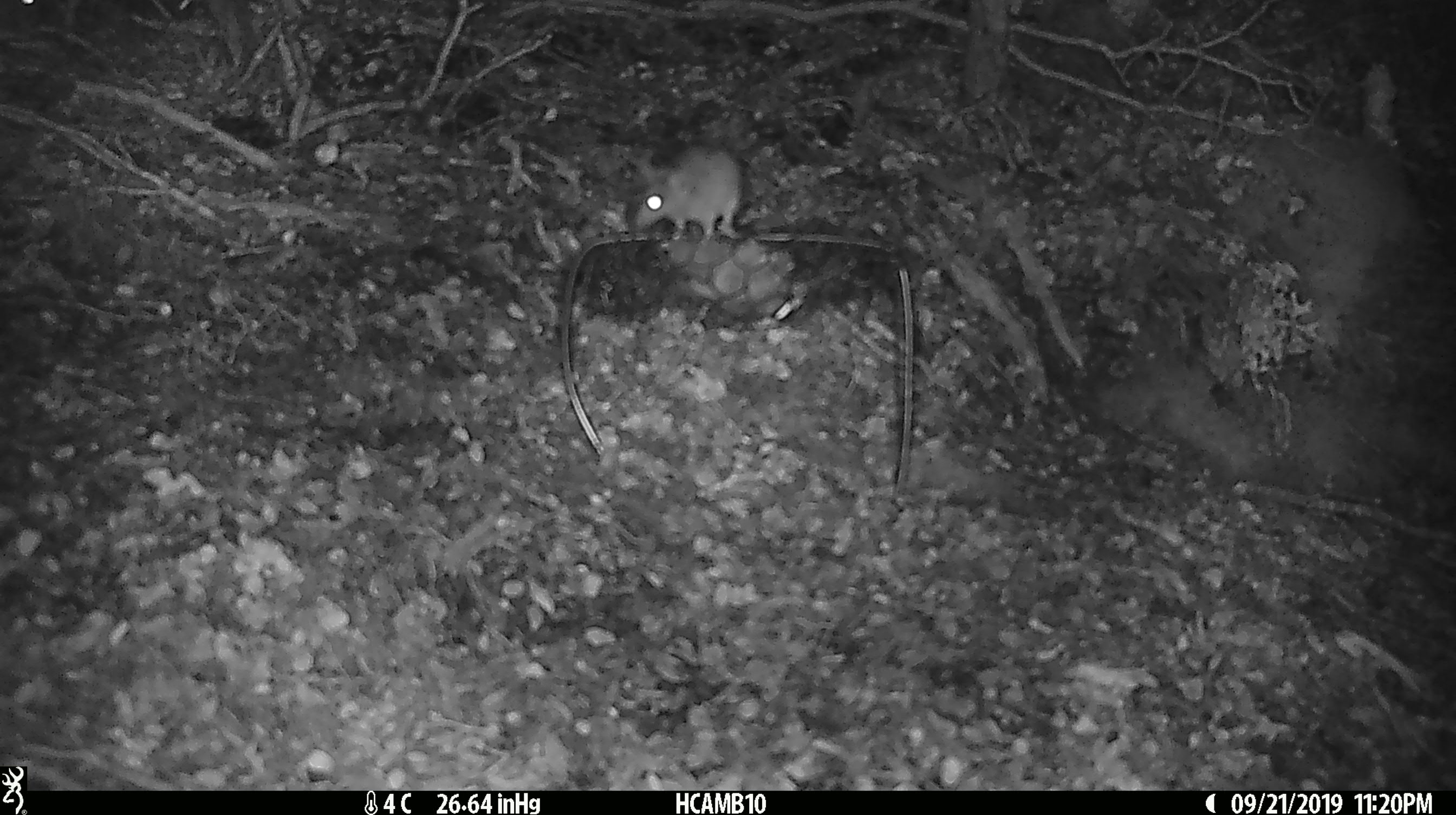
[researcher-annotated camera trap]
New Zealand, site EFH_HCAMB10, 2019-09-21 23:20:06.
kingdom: Animalia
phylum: Chordata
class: Mammalia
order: Rodentia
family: Muridae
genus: Mus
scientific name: Mus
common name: mouse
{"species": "mouse (Mus)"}